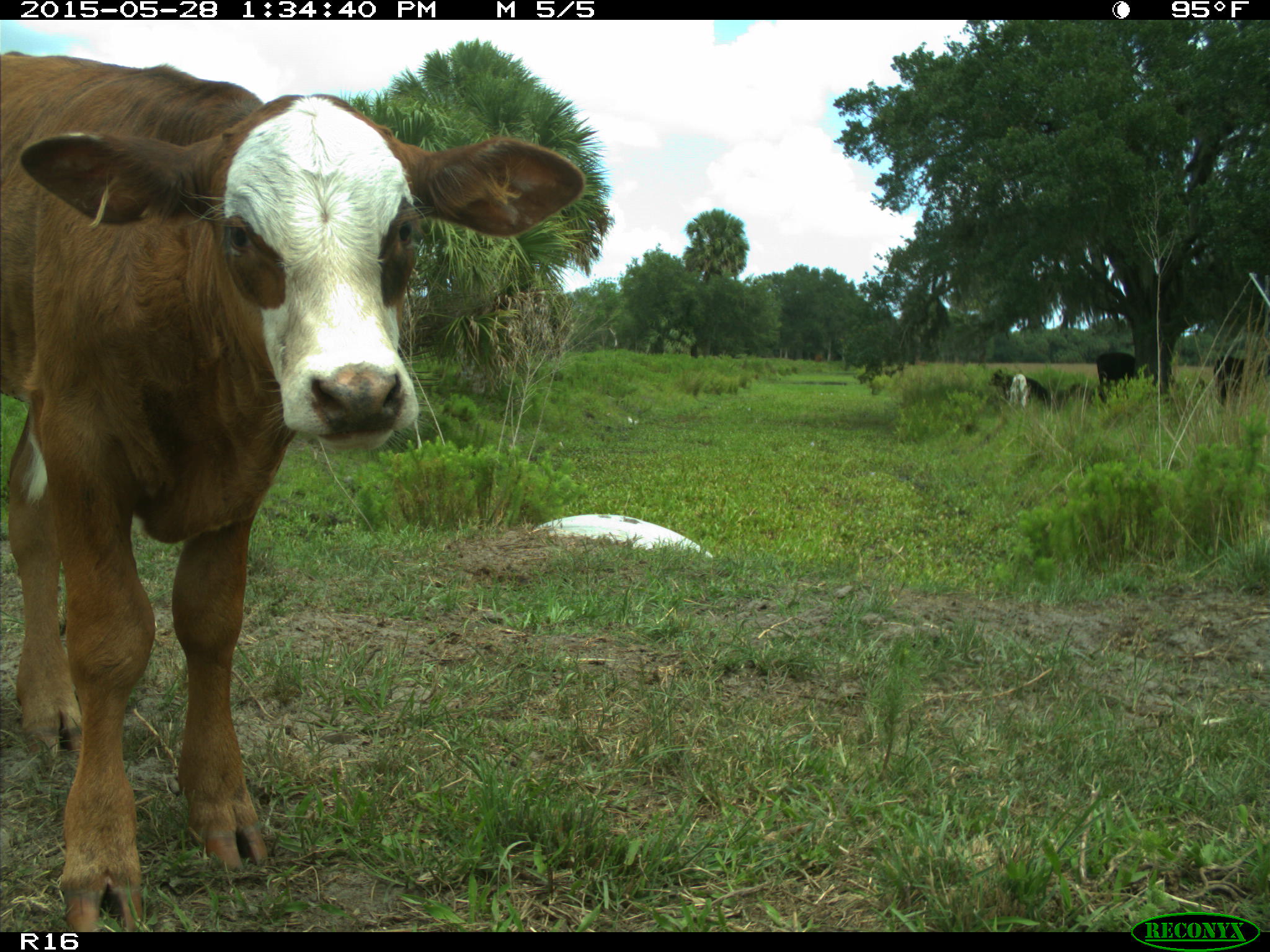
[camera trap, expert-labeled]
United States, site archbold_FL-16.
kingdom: Animalia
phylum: Chordata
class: Mammalia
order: Artiodactyla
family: Bovidae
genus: Bos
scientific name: Bos taurus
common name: domestic cow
Bos taurus (domestic cow).